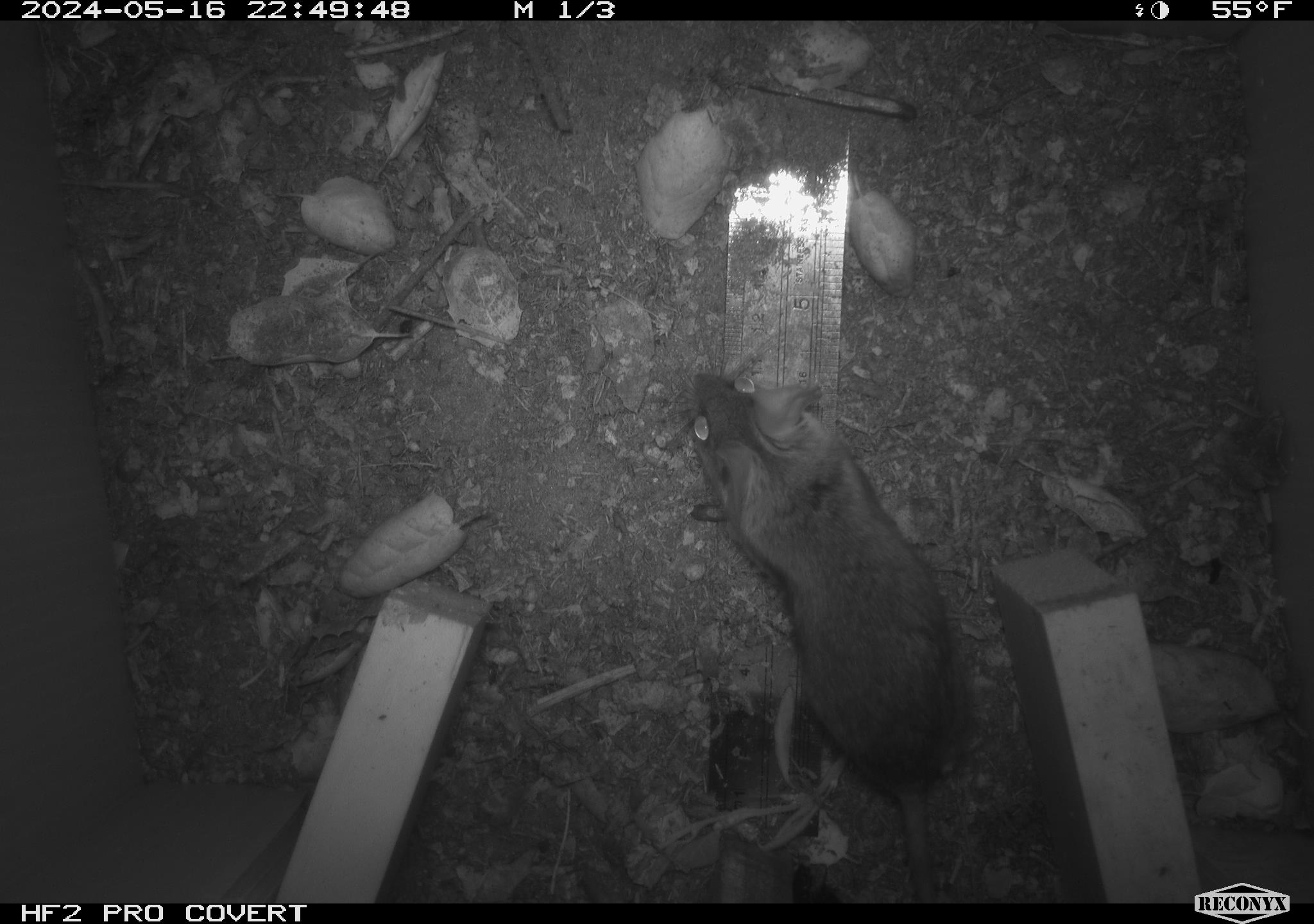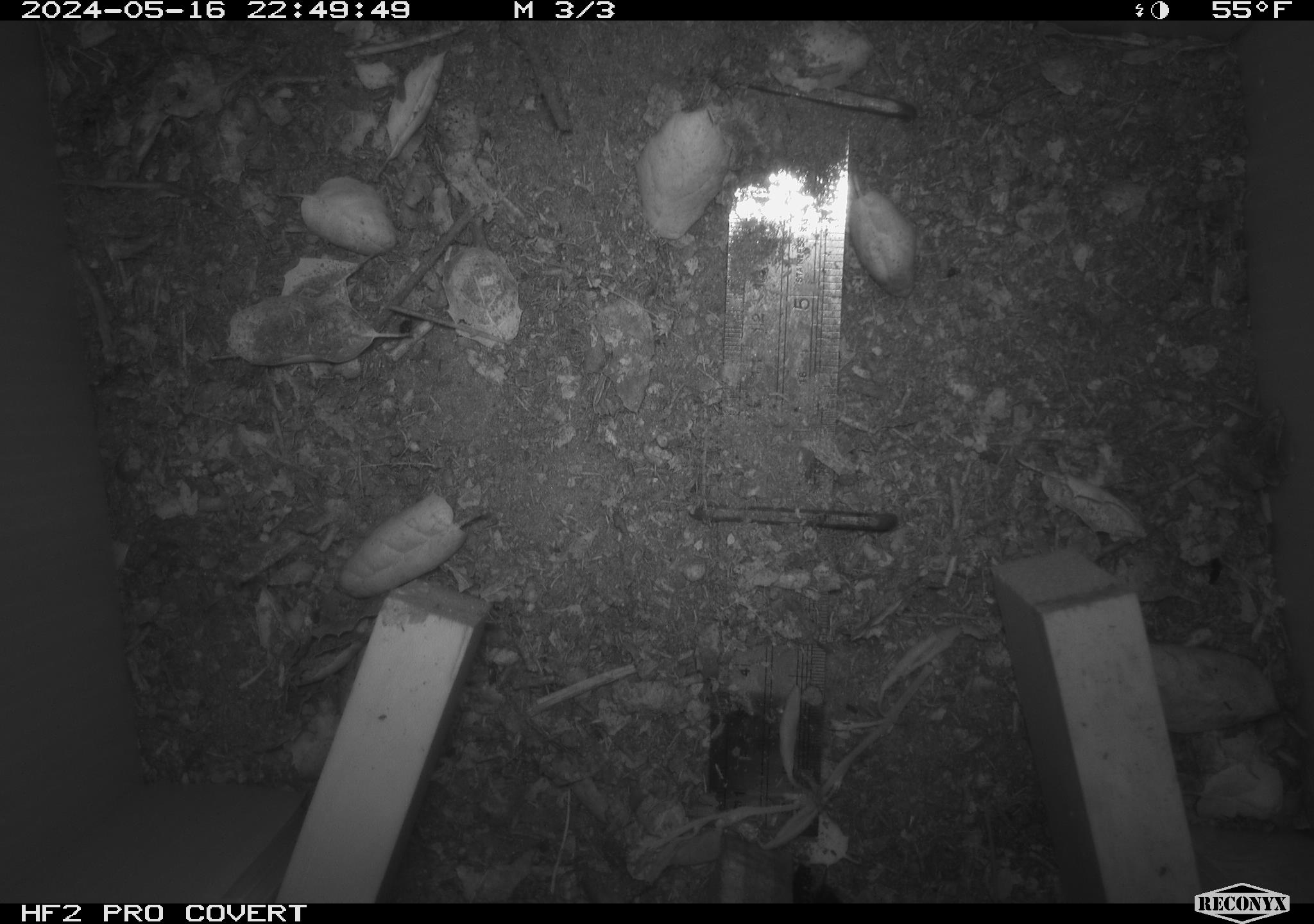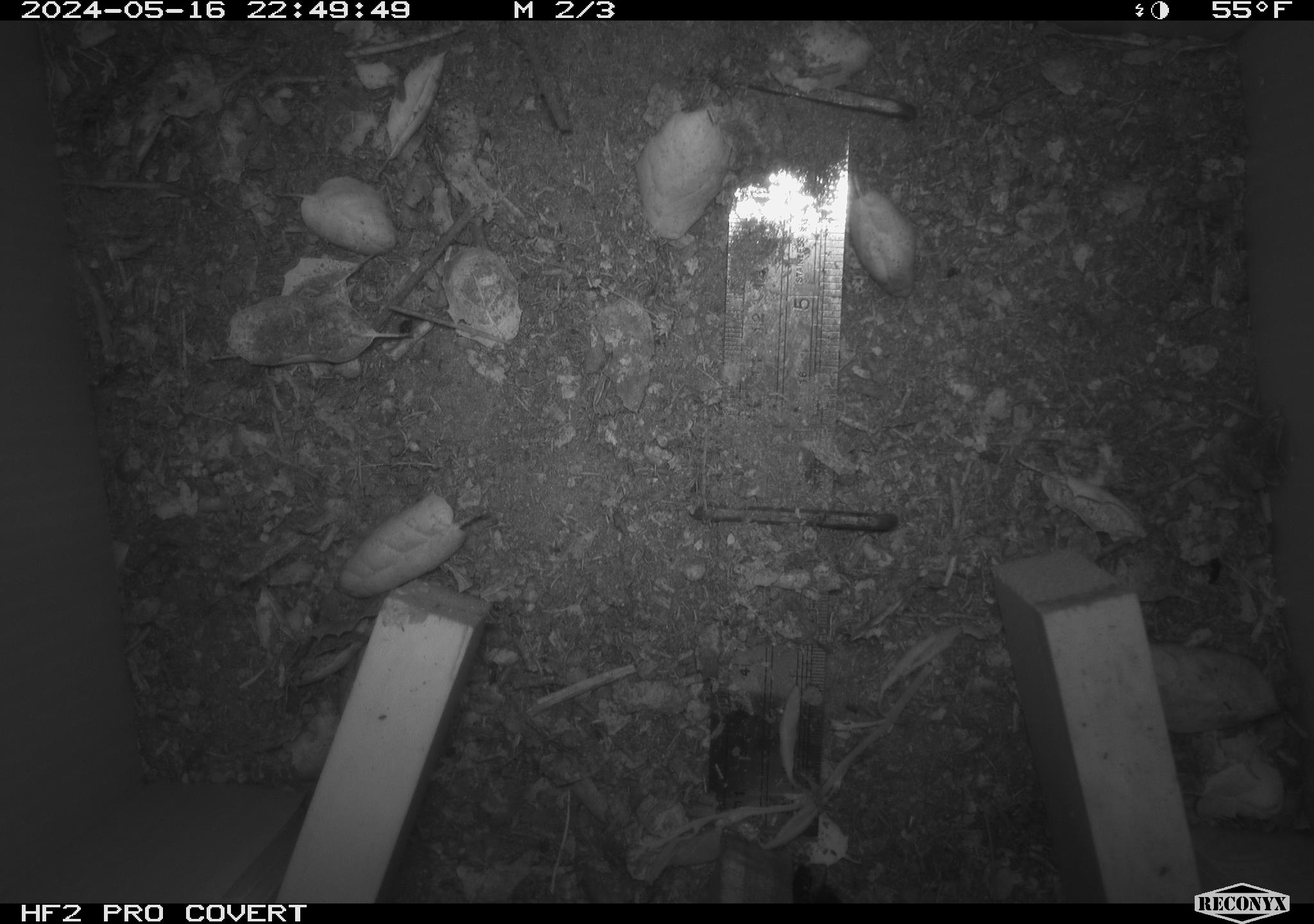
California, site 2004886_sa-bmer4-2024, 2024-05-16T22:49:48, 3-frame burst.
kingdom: Animalia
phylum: Chordata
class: Mammalia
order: Rodentia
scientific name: Rodentia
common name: mouse species